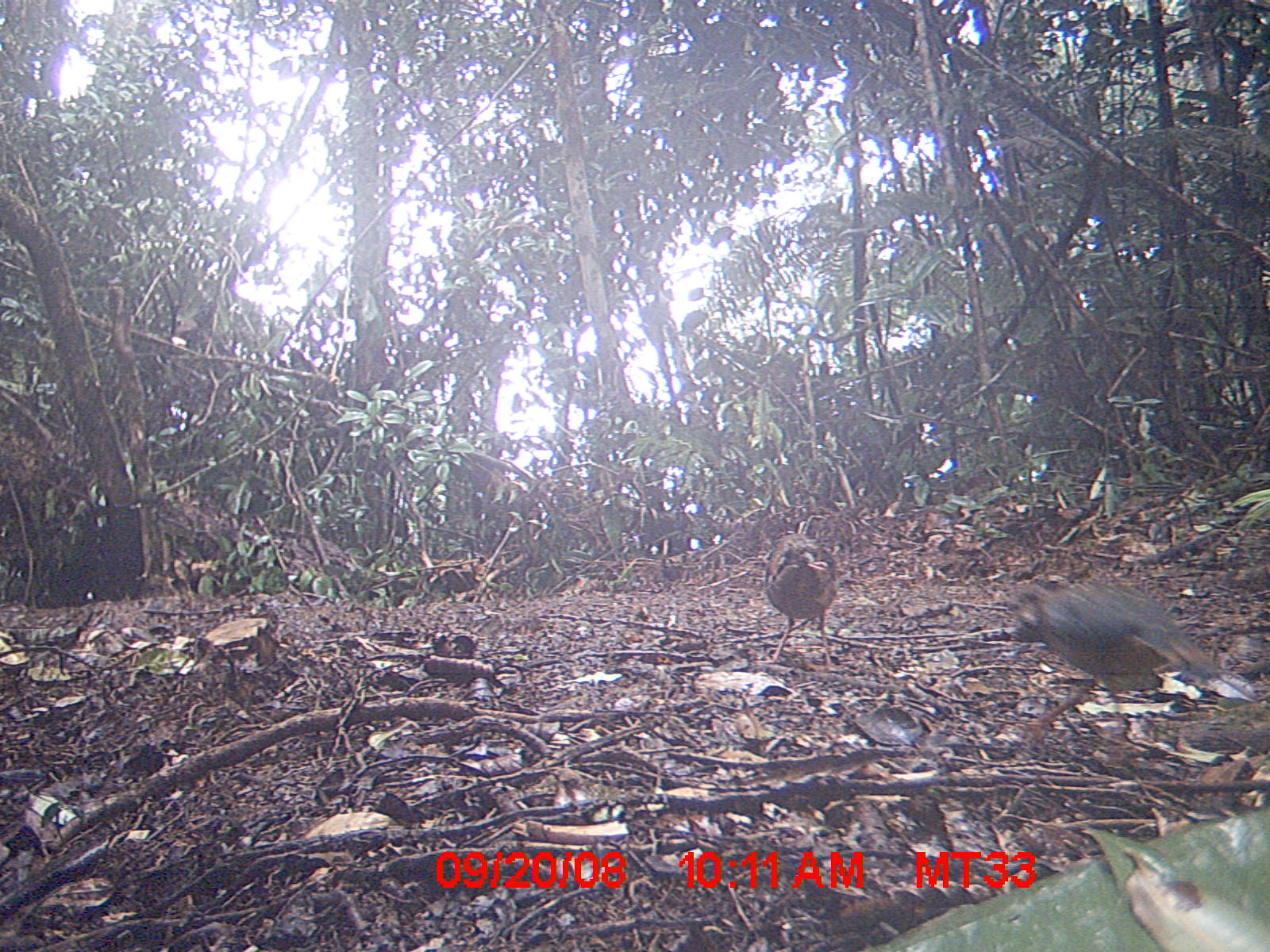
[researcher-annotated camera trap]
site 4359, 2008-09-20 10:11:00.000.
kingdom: Animalia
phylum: Chordata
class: Aves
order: Coraciiformes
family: Brachypteraciidae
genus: Brachypteracias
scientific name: Brachypteracias squamiger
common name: scaly ground-roller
Brachypteracias squamiger (scaly ground-roller), count 2.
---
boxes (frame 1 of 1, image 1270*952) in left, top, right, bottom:
brachypteracias squamiger: 1006, 578, 1221, 740; 764, 532, 840, 673